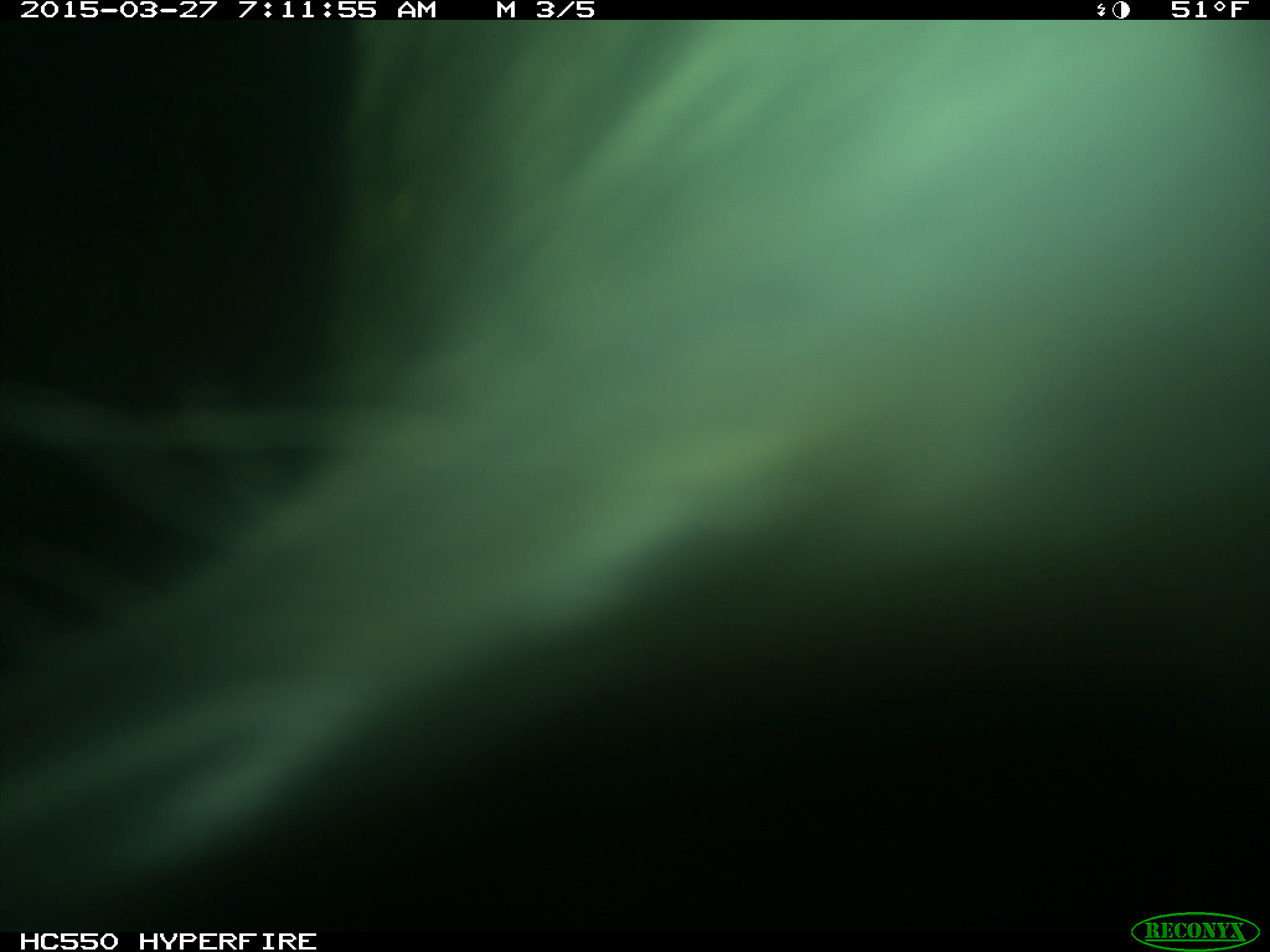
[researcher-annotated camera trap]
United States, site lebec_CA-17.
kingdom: Animalia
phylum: Chordata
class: Mammalia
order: Artiodactyla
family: Bovidae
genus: Bos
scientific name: Bos taurus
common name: domestic cow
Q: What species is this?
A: Bos taurus (domestic cow).